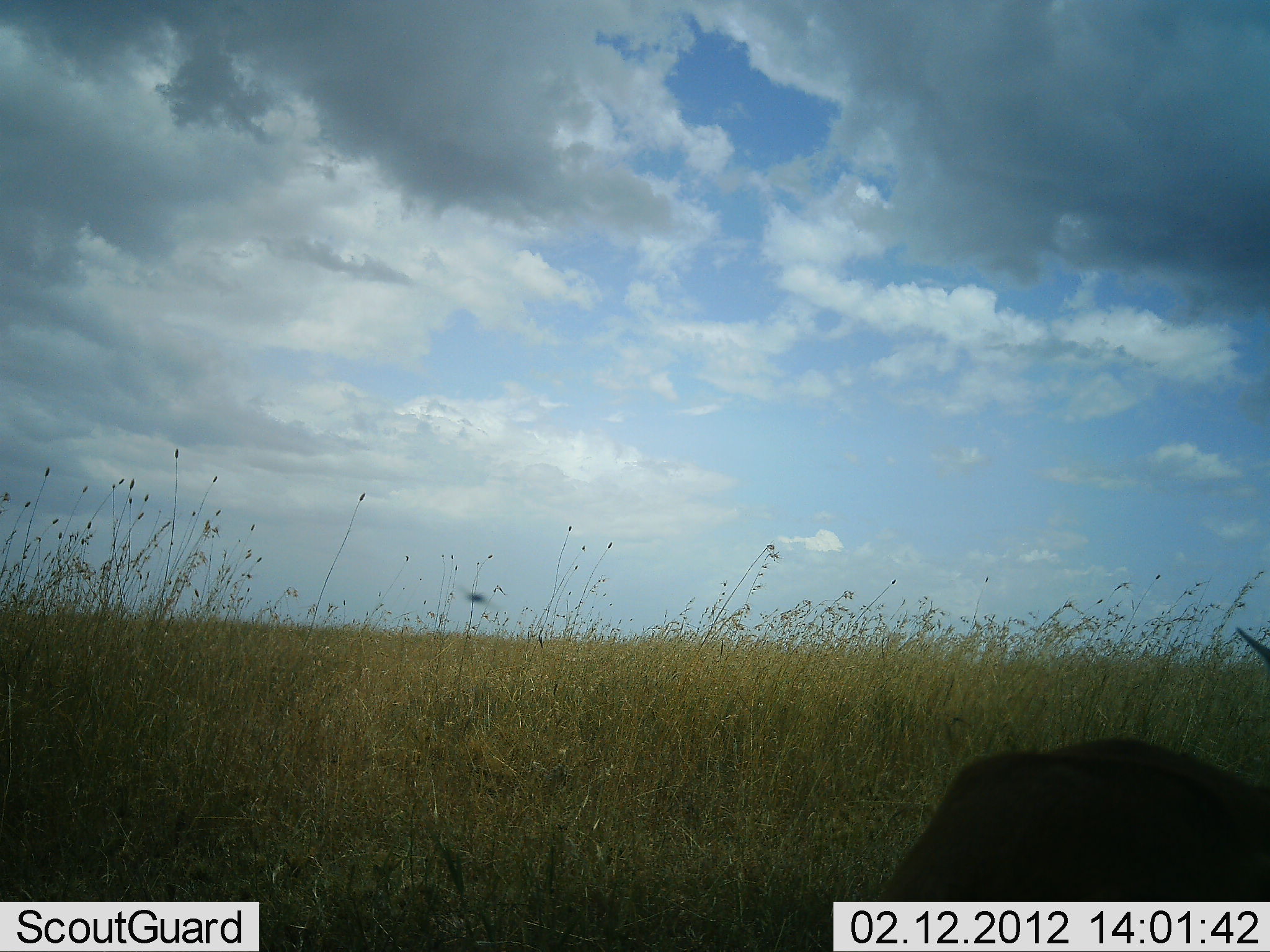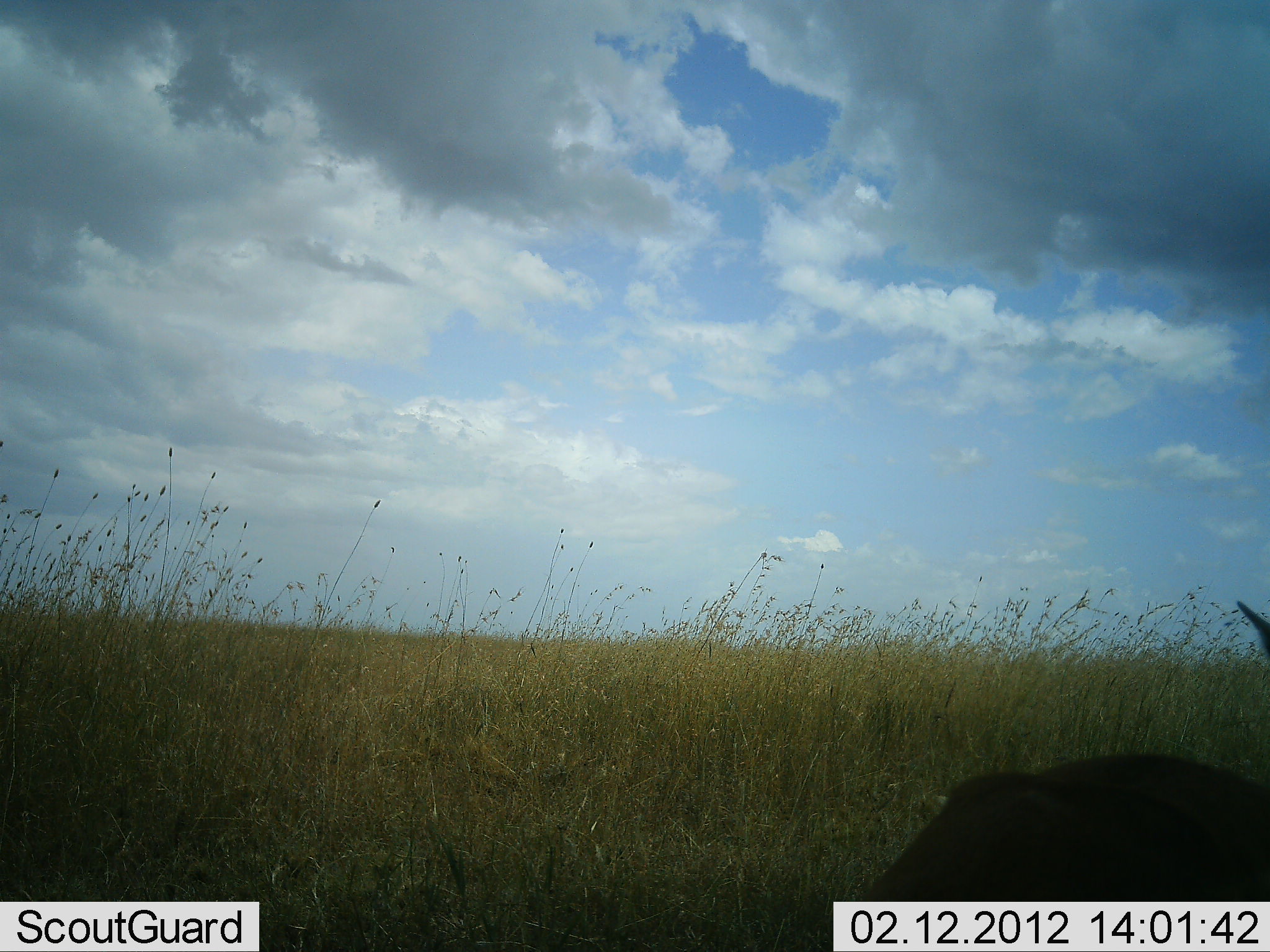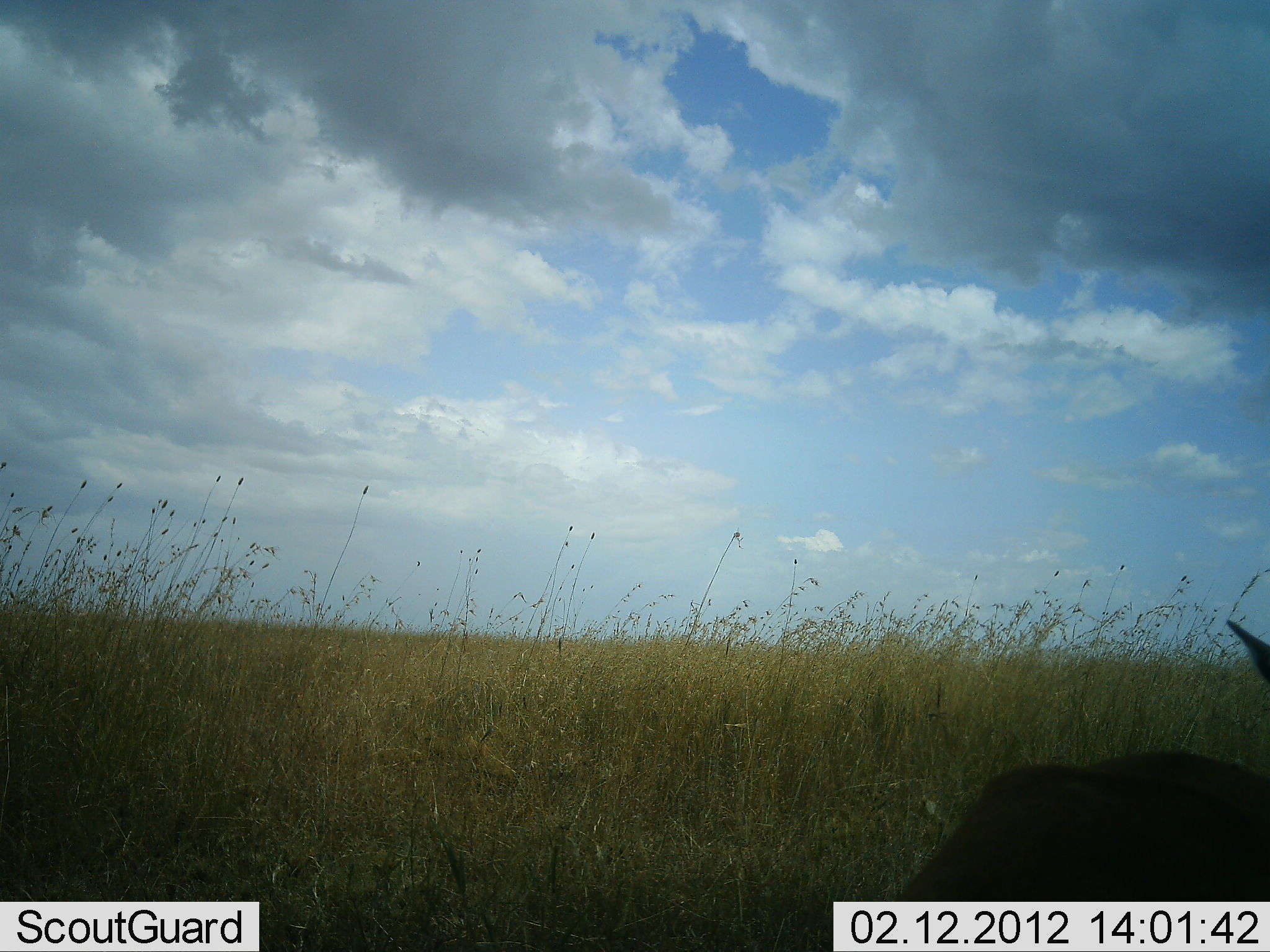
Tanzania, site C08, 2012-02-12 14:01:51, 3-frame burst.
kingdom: Animalia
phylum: Chordata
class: Mammalia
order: Artiodactyla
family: Bovidae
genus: Eudorcas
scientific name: Eudorcas thomsonii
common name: thomson's gazelle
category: gazellethomsons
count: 1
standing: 100%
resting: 0%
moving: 0%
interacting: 0%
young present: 0%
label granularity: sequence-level